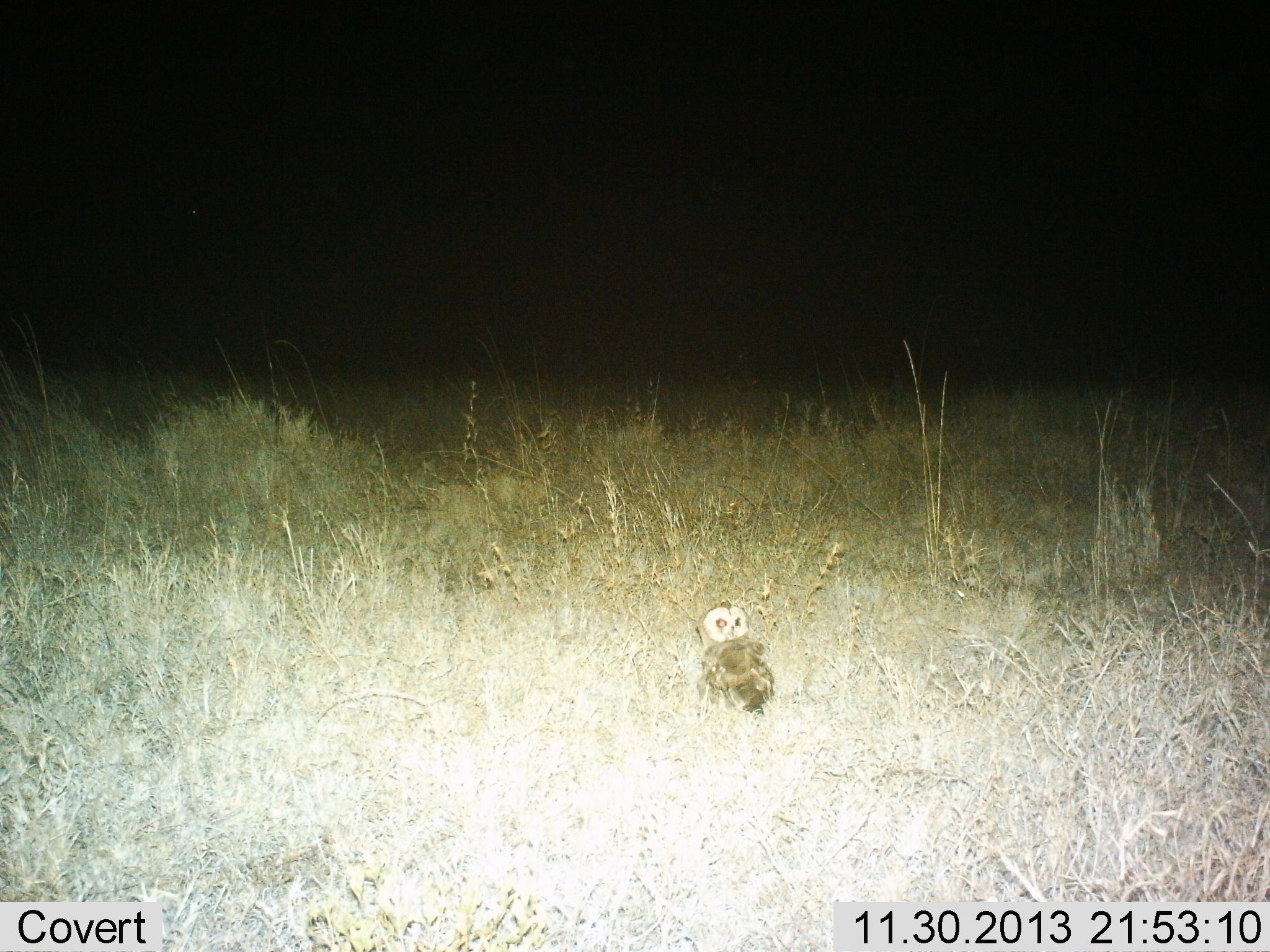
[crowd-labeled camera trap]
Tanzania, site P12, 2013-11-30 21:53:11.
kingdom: Animalia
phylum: Chordata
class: Aves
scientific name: Aves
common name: bird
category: otherbird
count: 1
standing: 80%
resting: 20%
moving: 0%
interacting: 0%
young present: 0%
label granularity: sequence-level